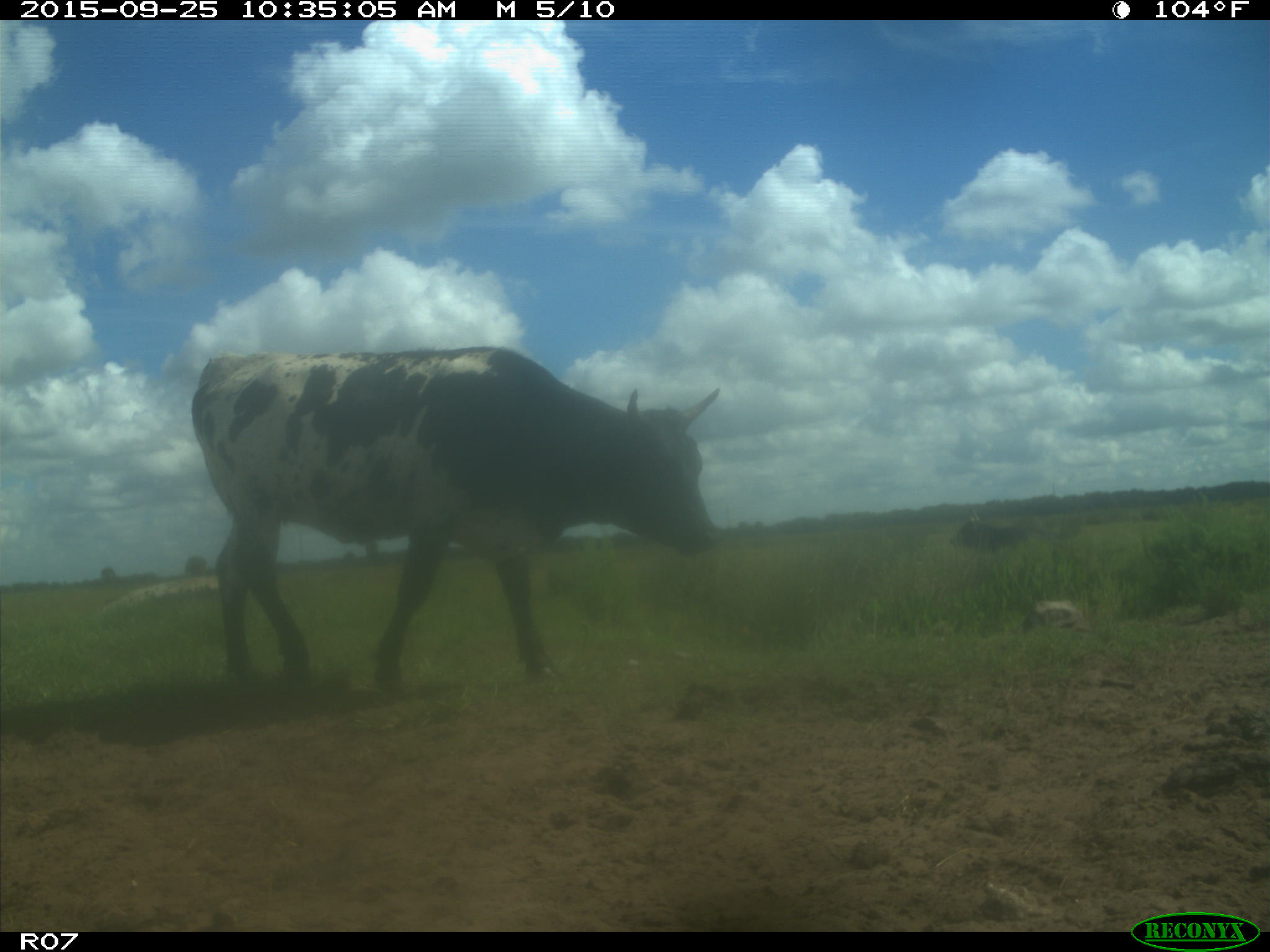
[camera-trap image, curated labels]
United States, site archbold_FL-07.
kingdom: Animalia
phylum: Chordata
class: Mammalia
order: Artiodactyla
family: Bovidae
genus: Bos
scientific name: Bos taurus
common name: domestic cow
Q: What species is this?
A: Bos taurus (domestic cow).